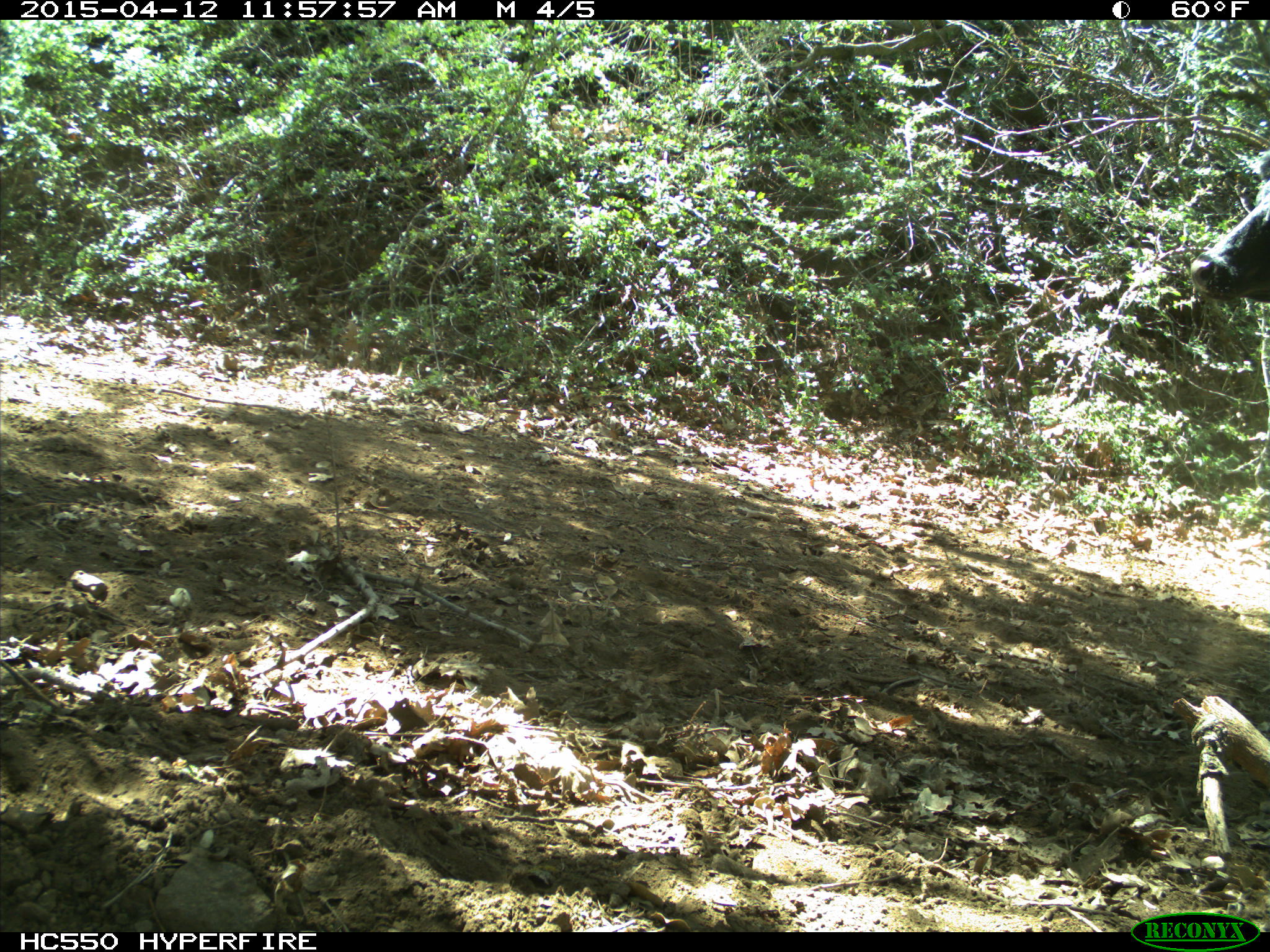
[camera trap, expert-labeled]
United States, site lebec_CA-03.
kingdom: Animalia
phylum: Chordata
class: Mammalia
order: Artiodactyla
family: Bovidae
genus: Bos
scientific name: Bos taurus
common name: domestic cow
Bos taurus (domestic cow).